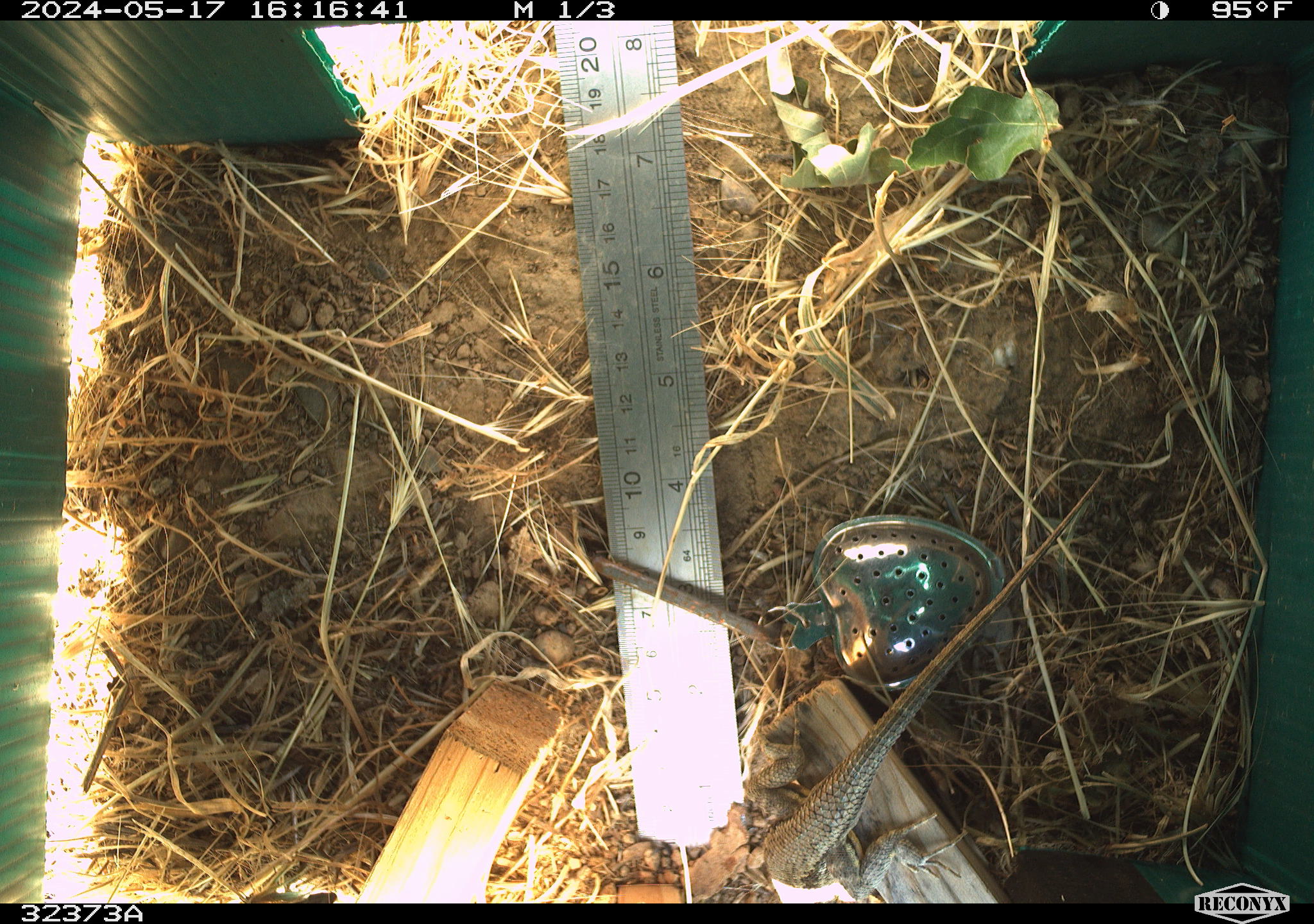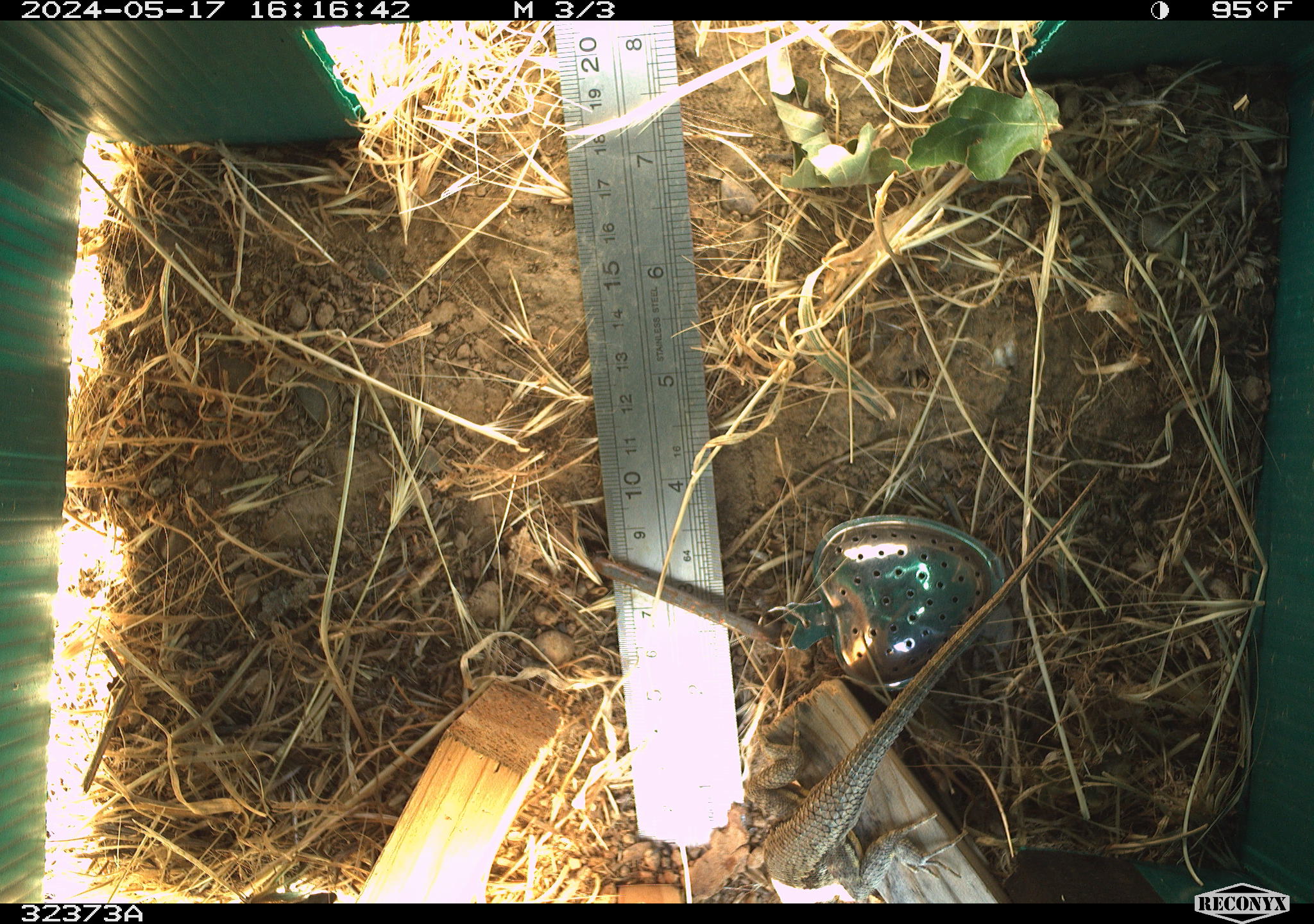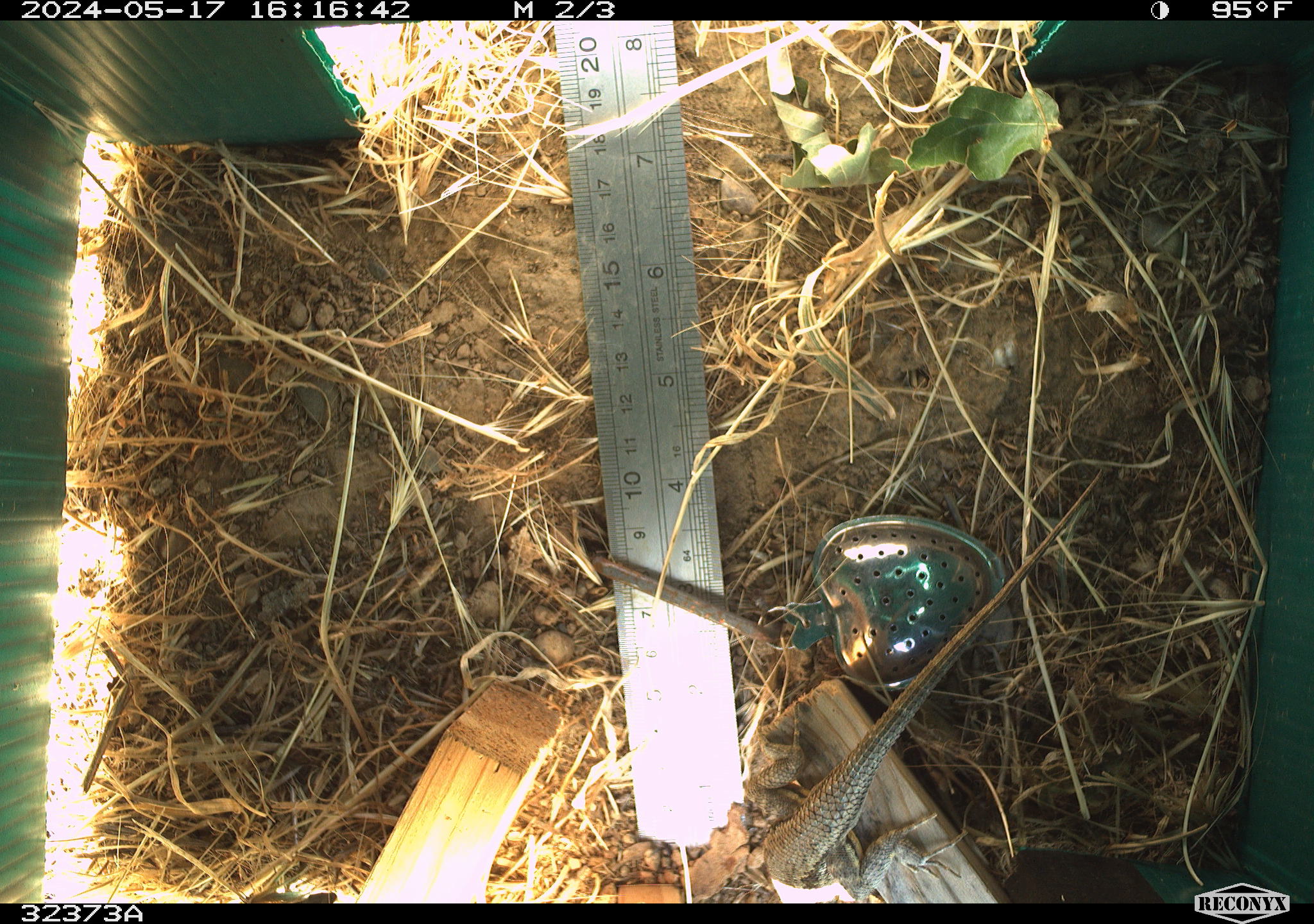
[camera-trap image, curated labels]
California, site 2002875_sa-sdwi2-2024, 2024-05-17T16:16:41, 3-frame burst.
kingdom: Animalia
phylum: Chordata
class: Reptilia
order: Squamata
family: Phrynosomatidae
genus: Sceloporus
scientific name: Sceloporus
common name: spiny lizards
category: sceloporus species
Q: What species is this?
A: Sceloporus species (spiny lizards) (Sceloporus).